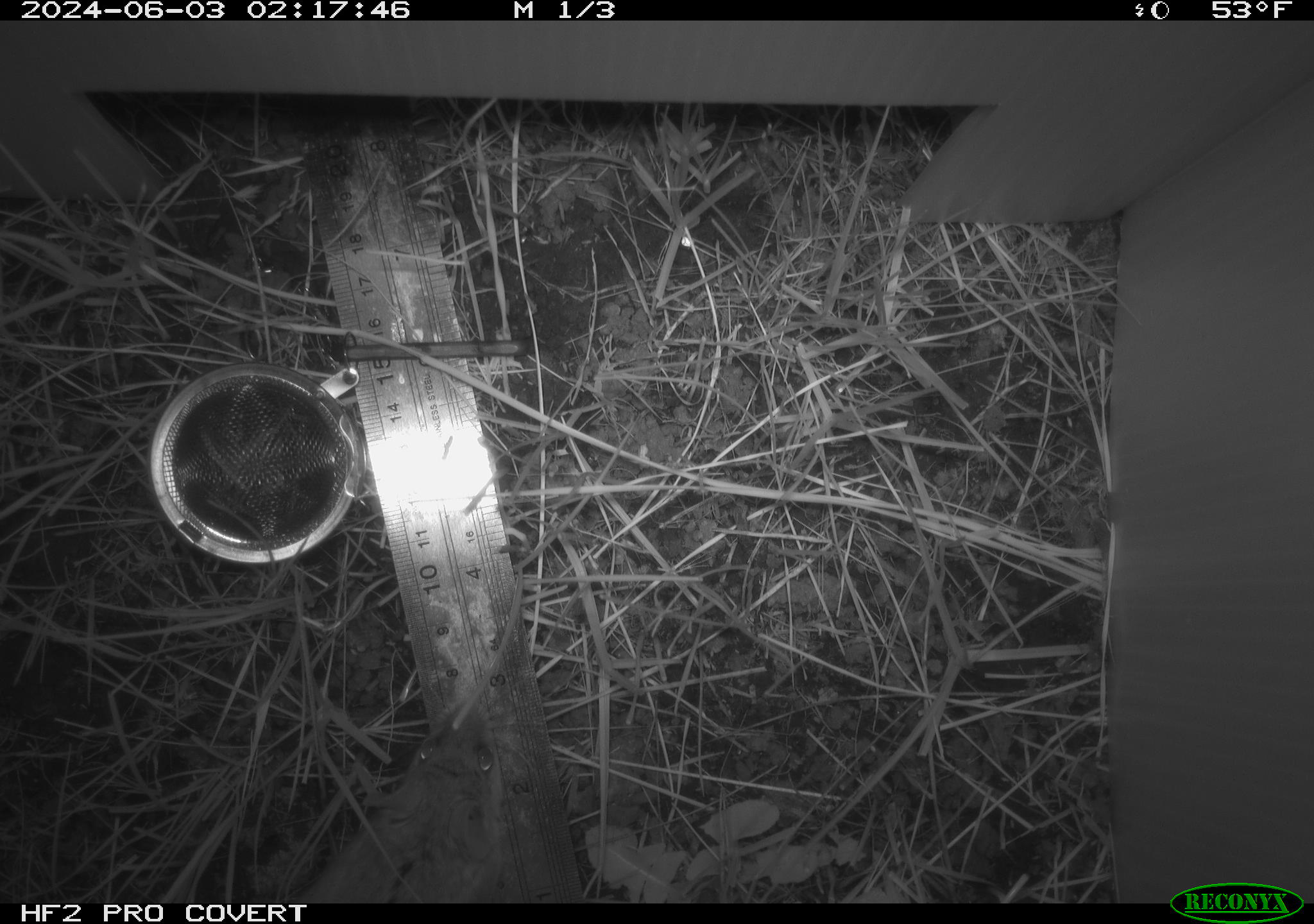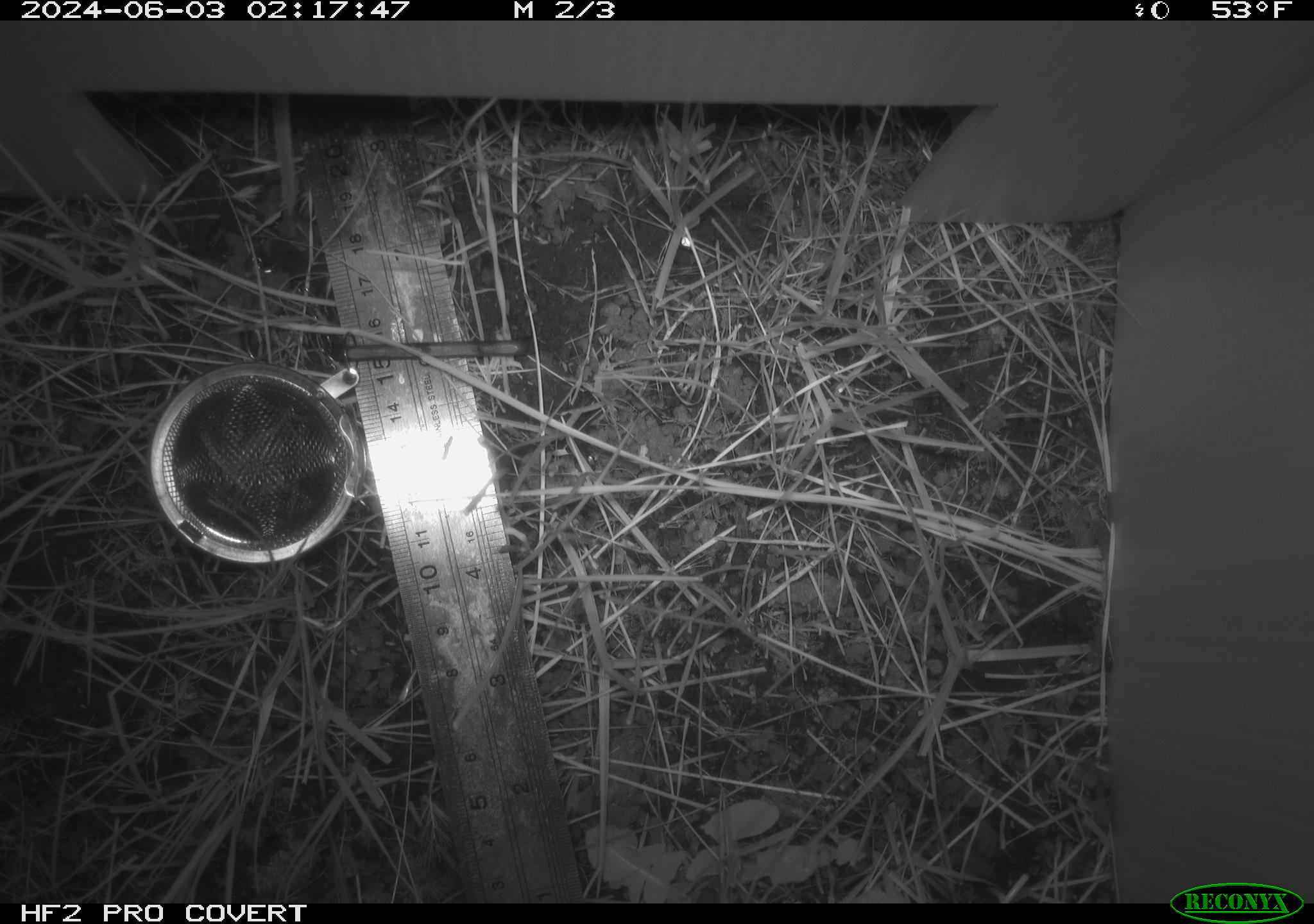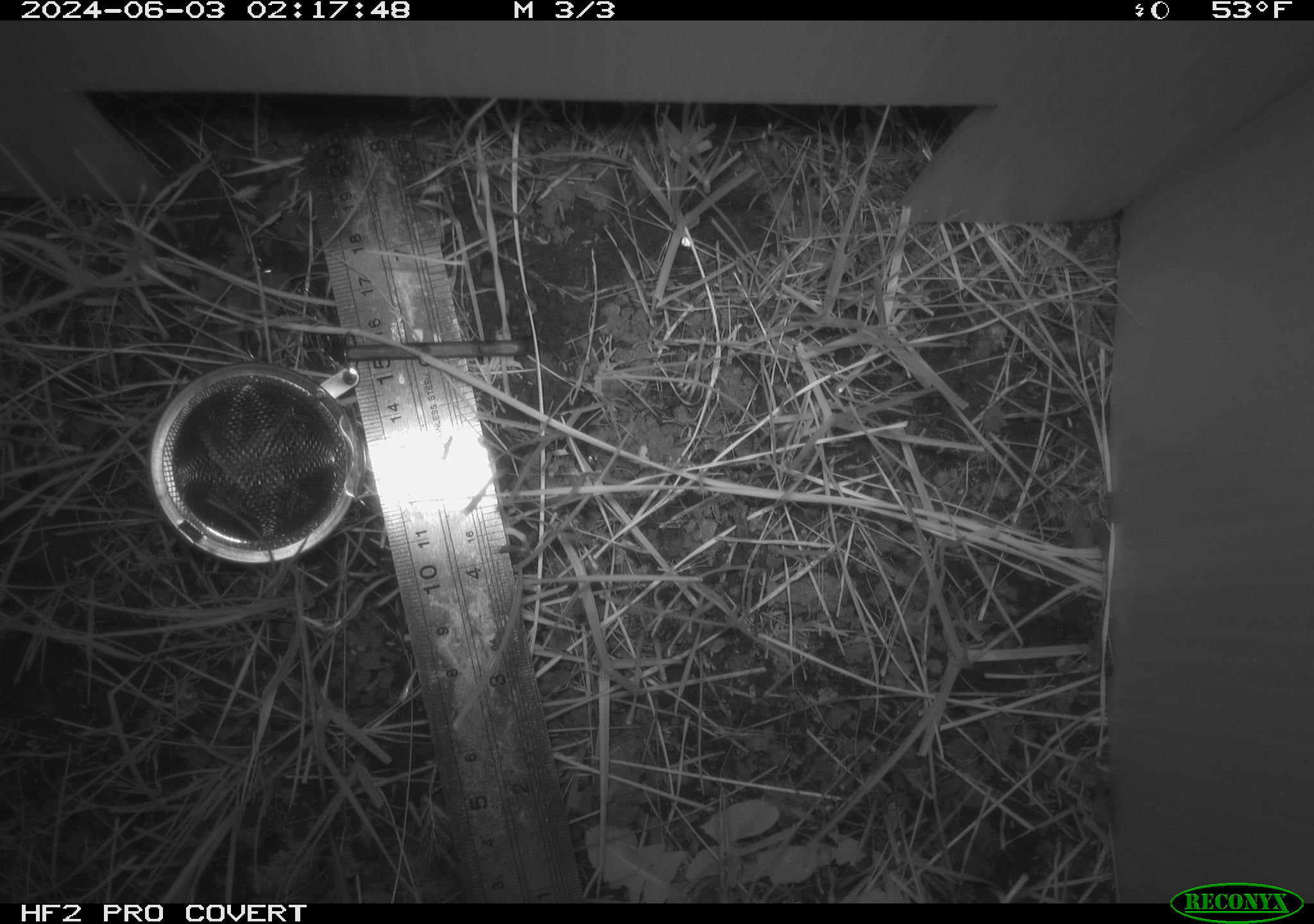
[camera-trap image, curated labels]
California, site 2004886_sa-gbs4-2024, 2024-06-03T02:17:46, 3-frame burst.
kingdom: Animalia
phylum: Chordata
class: Mammalia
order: Rodentia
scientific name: Rodentia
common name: mouse species